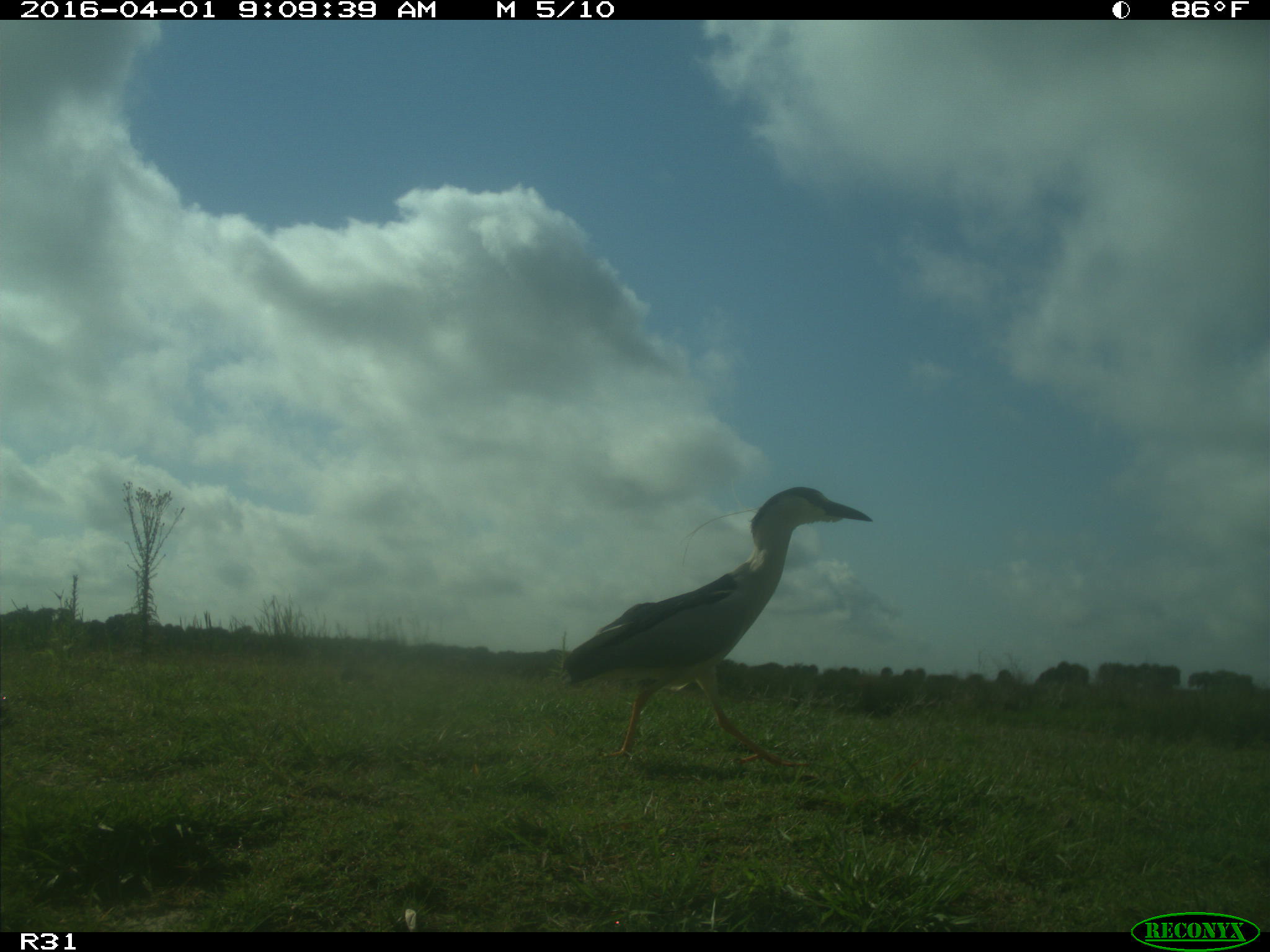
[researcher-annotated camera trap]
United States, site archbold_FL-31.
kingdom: Animalia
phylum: Chordata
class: Aves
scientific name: Aves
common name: birds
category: unidentified bird